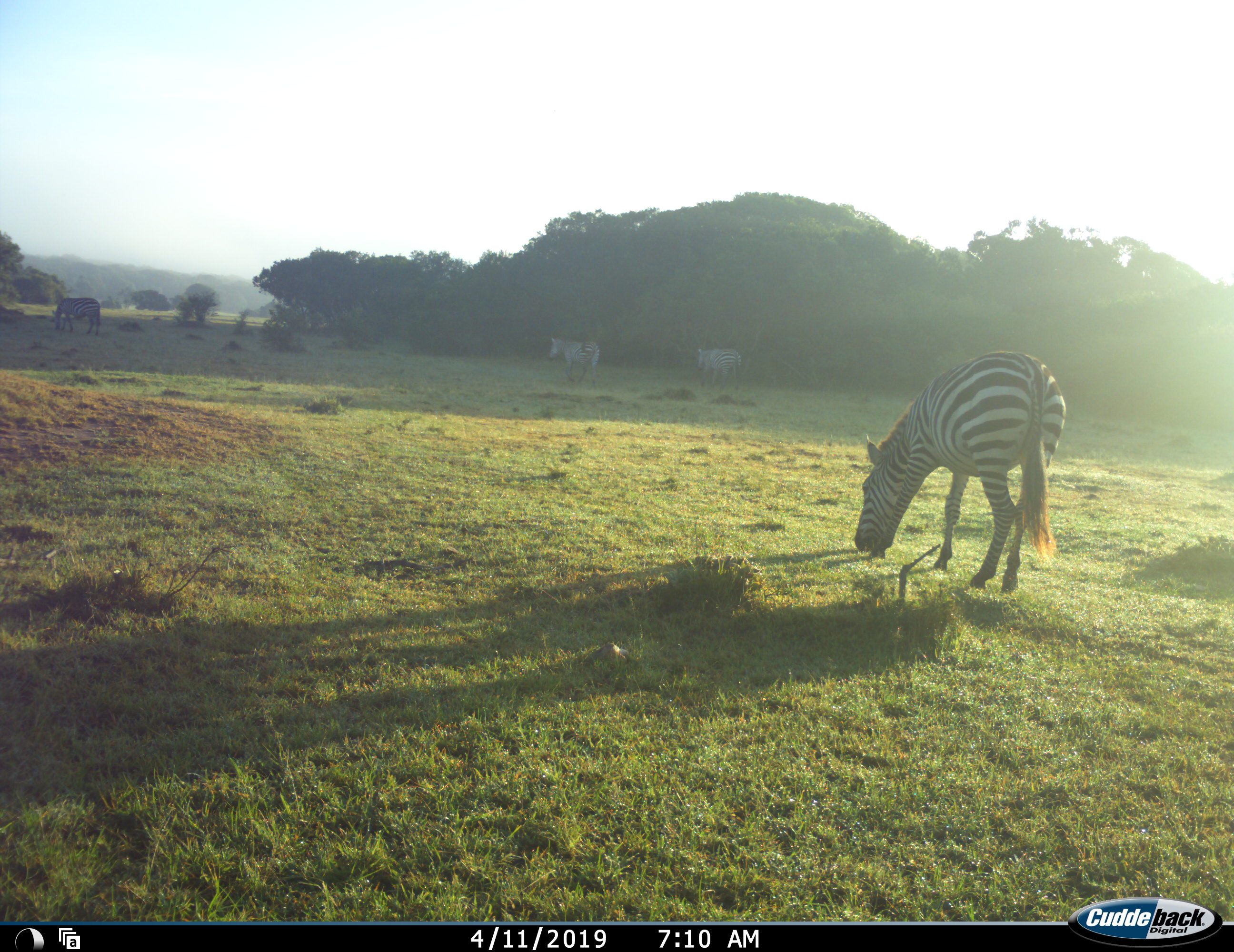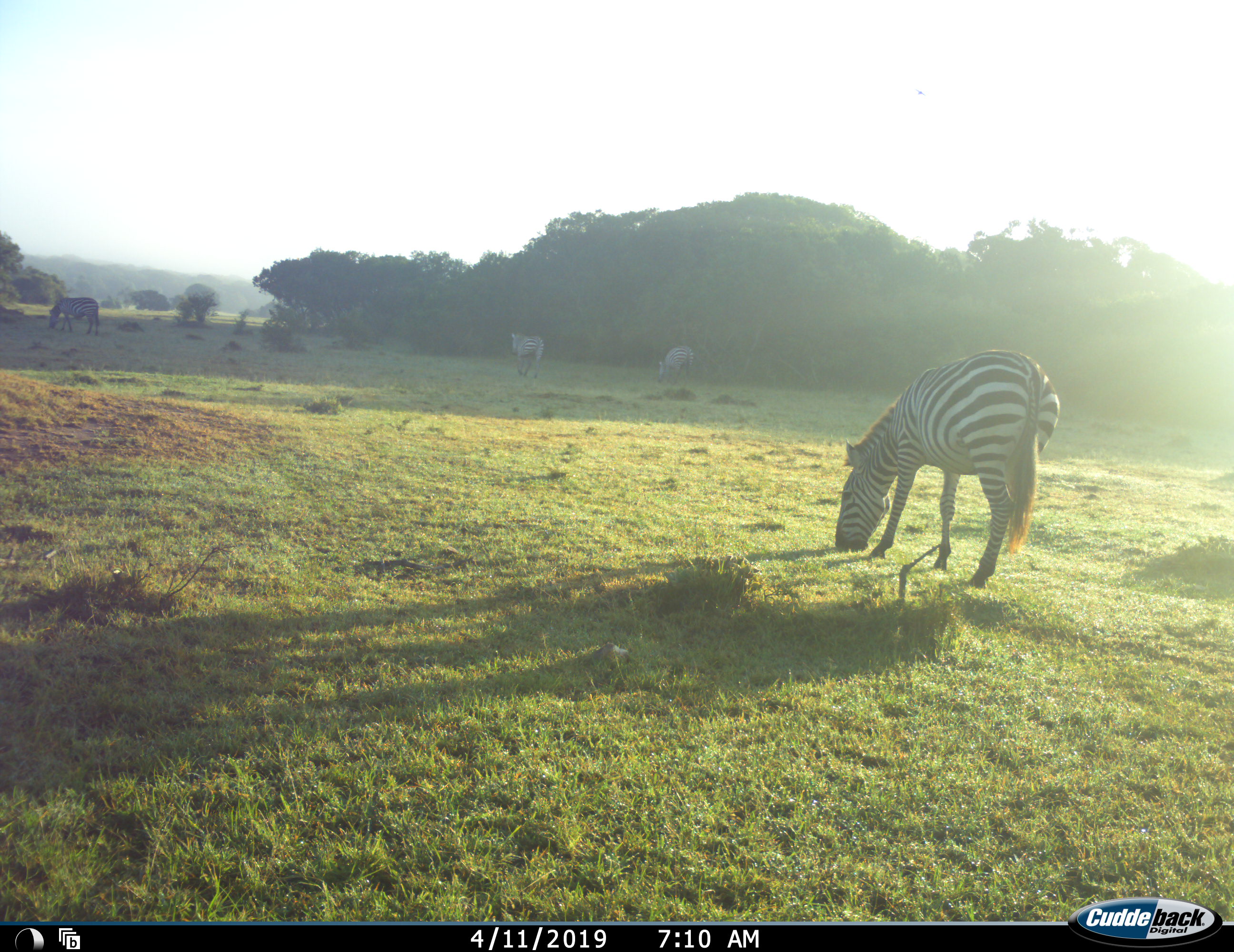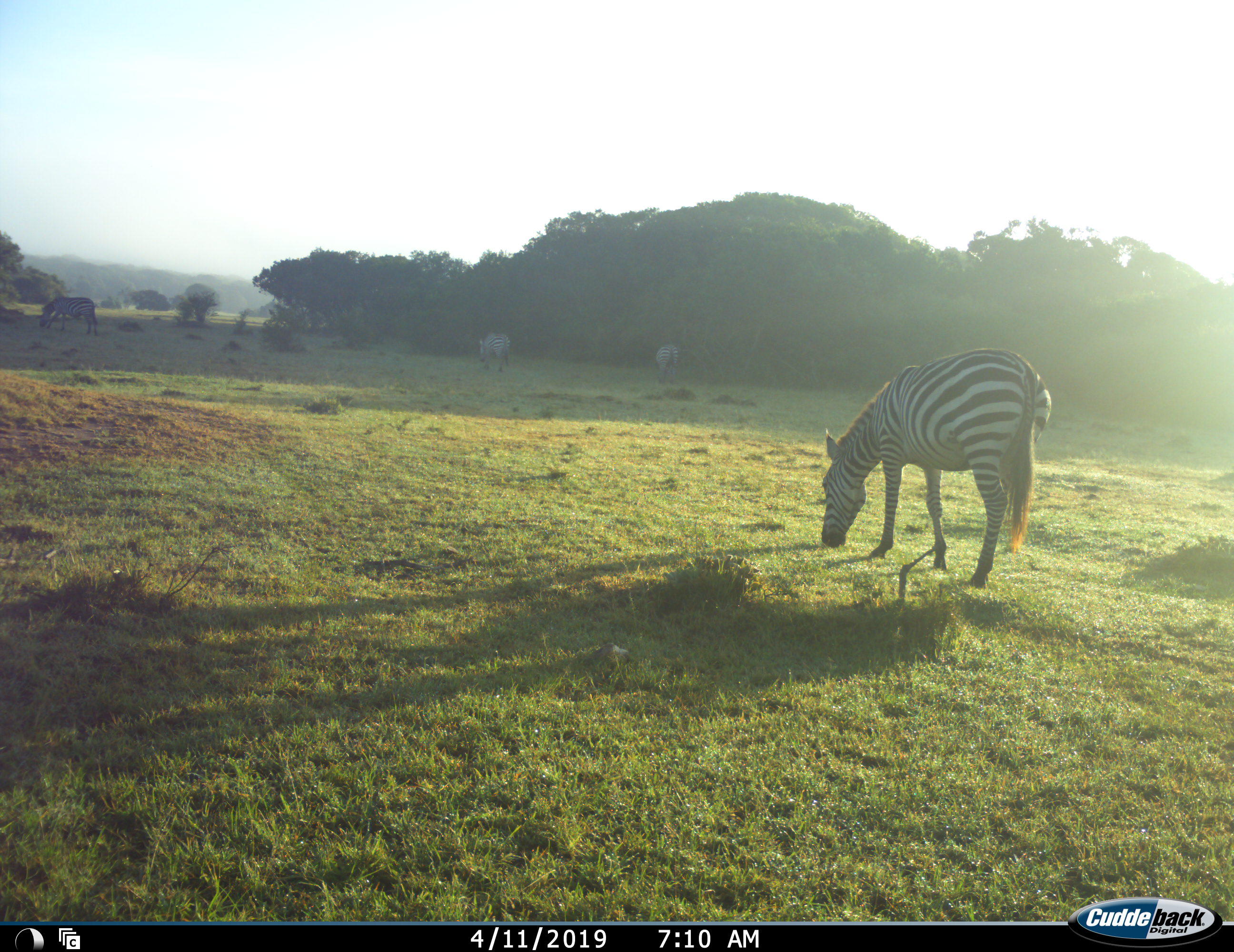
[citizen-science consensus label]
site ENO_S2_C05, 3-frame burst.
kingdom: Animalia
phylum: Chordata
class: Mammalia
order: Perissodactyla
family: Equidae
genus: Equus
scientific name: Equus quagga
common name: plains zebra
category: zebraplains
Zebraplains (plains zebra) (Equus quagga), count 4. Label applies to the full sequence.